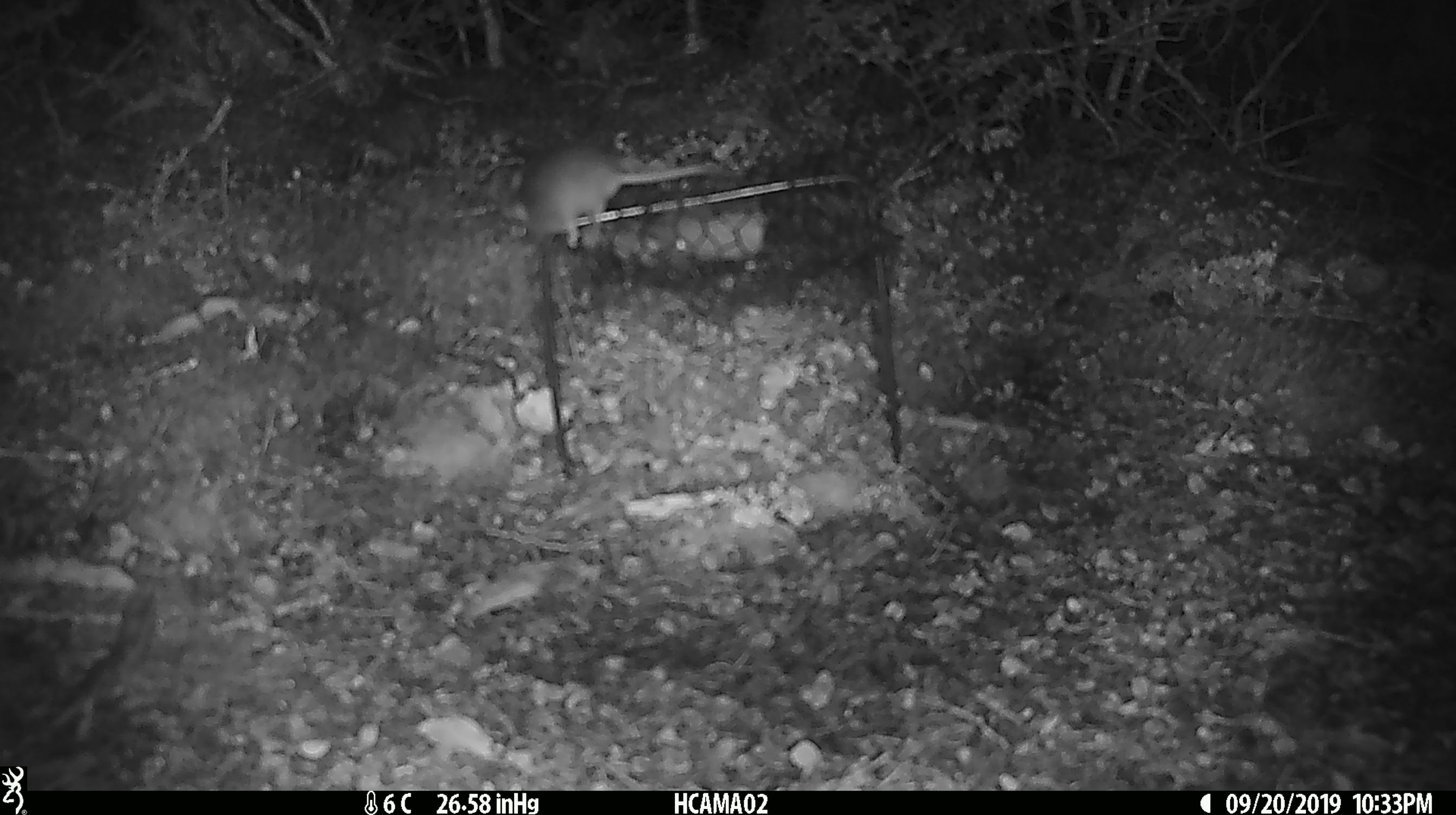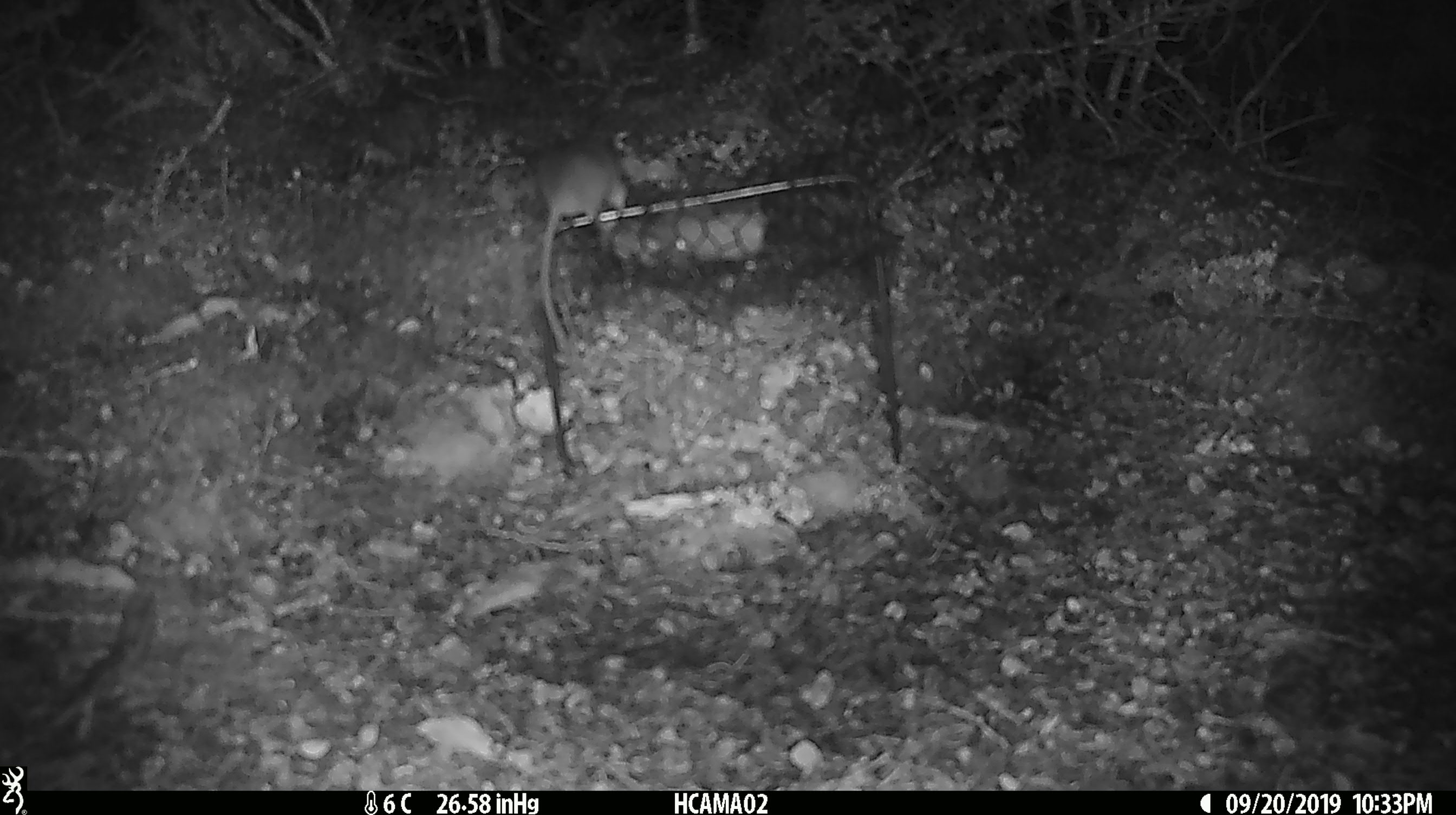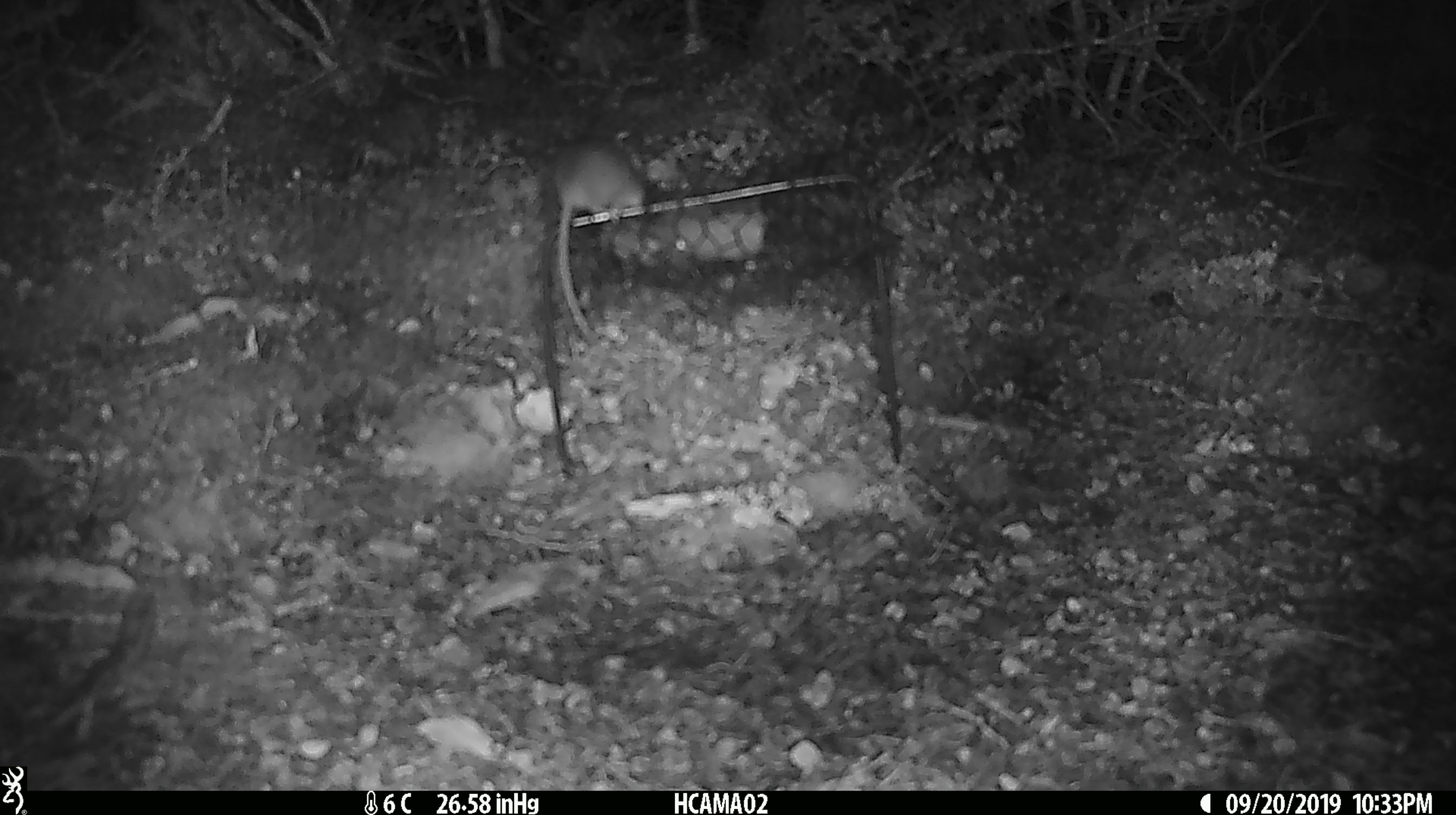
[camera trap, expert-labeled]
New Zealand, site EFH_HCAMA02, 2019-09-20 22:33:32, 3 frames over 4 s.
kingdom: Animalia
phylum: Chordata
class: Mammalia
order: Rodentia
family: Muridae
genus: Mus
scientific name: Mus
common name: mouse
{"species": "mouse (Mus)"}